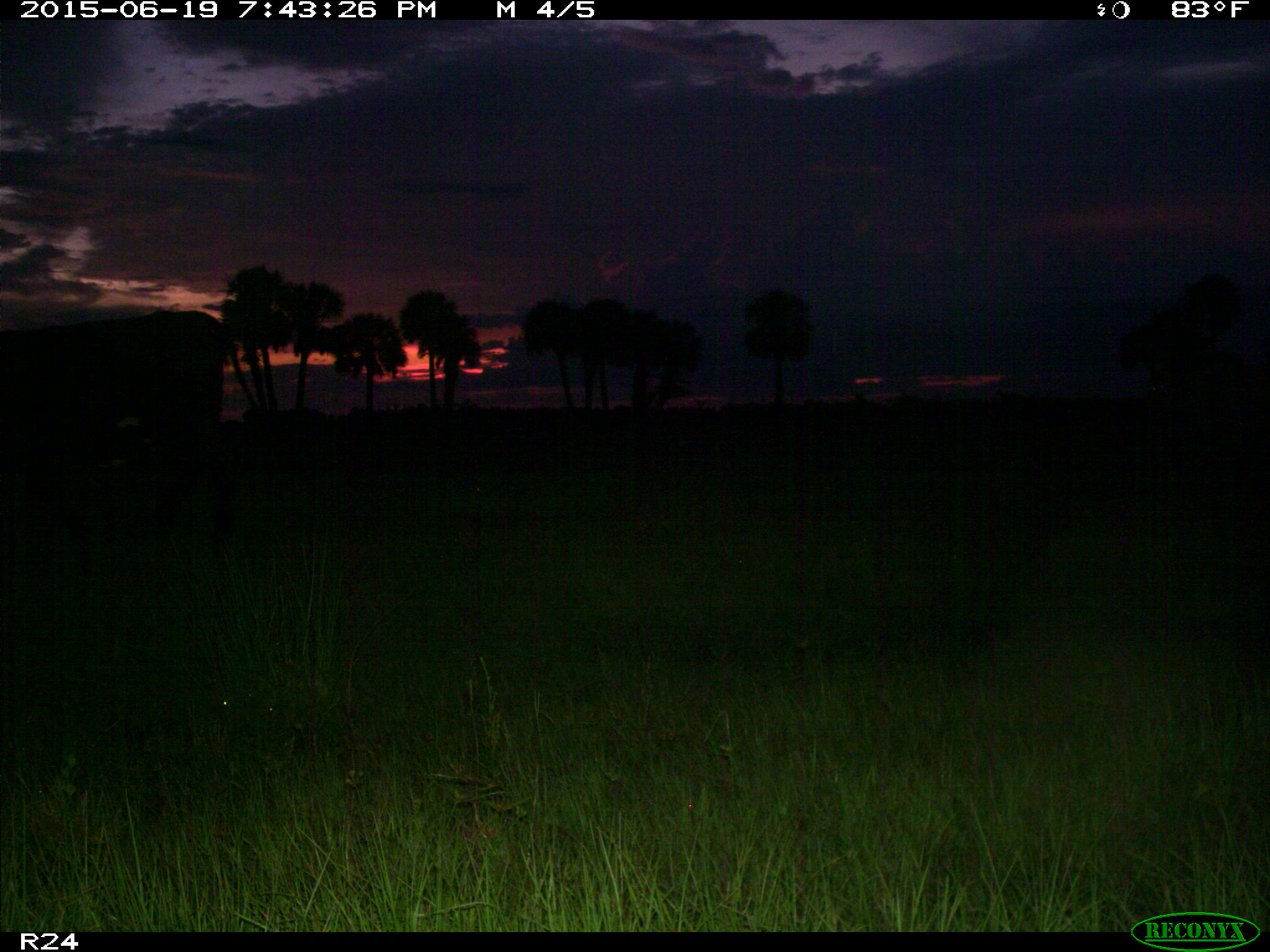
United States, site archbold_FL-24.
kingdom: Animalia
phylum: Chordata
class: Mammalia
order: Artiodactyla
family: Bovidae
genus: Bos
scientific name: Bos taurus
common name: domestic cow